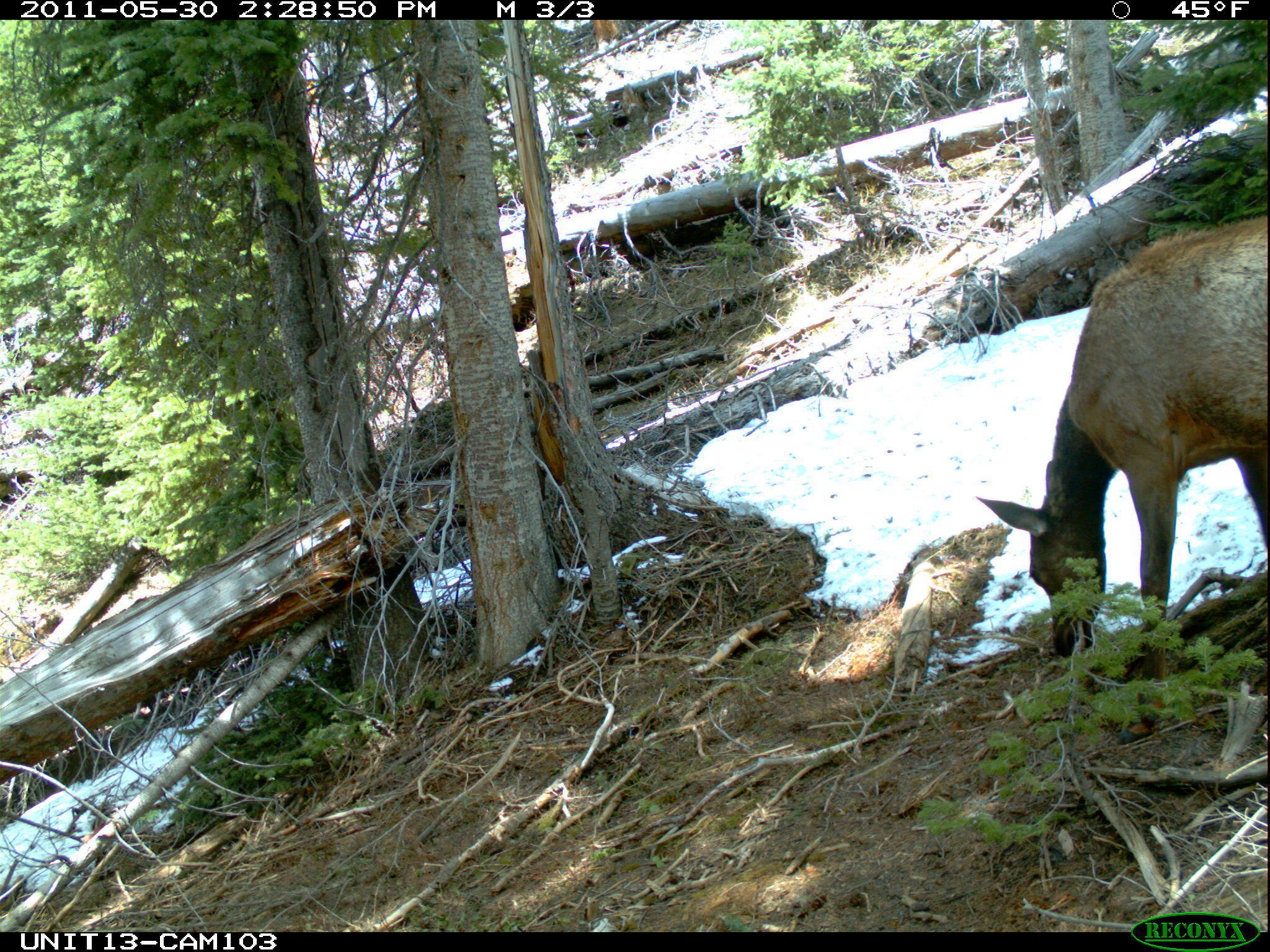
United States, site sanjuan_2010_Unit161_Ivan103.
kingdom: Animalia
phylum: Chordata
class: Mammalia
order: Artiodactyla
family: Cervidae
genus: Cervus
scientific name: Cervus elaphus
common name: red deer